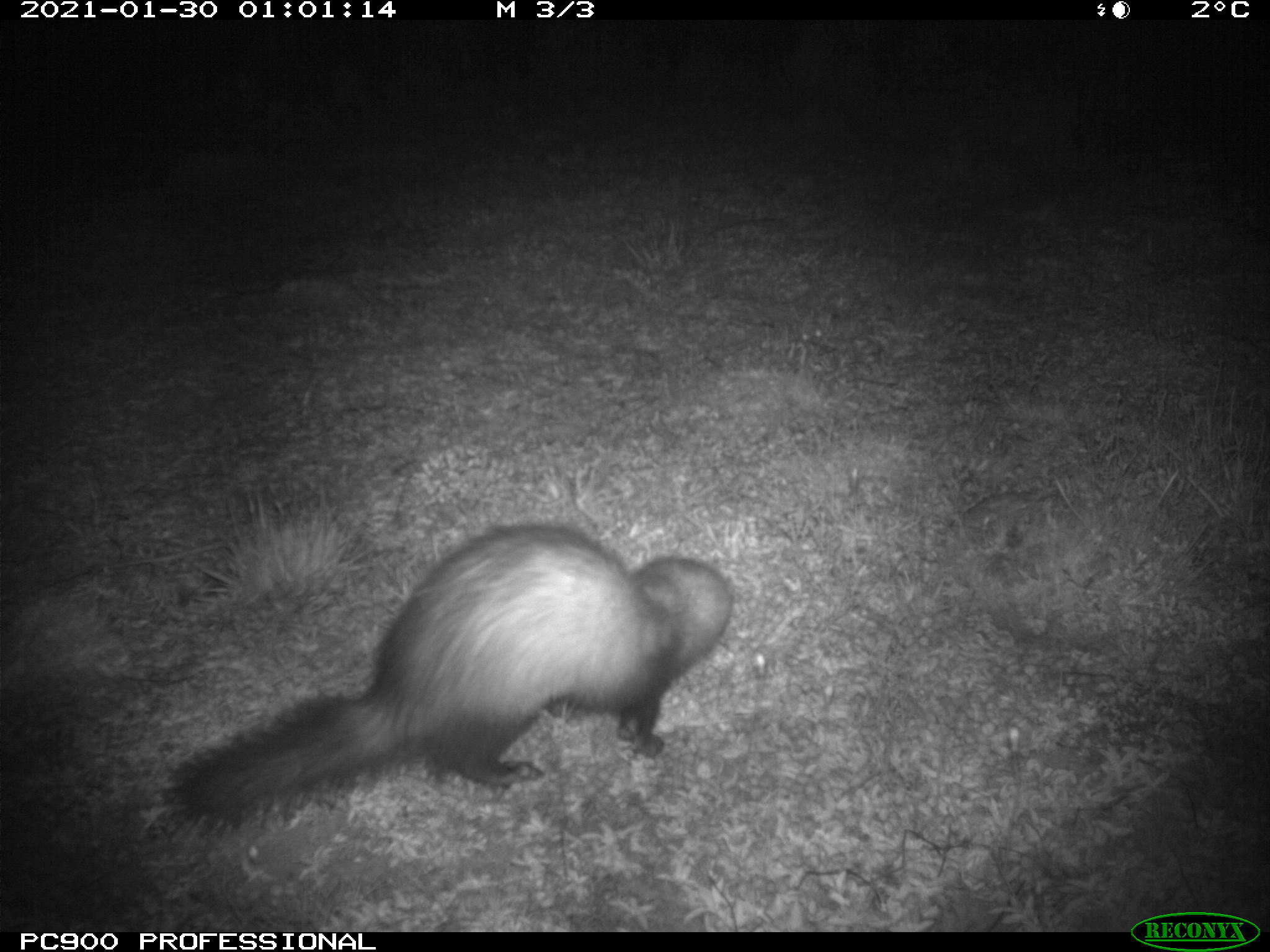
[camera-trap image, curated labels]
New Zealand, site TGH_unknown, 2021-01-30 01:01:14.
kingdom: Animalia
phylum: Chordata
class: Mammalia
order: Carnivora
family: Mustelidae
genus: Mustela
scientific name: Mustela furo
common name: ferret